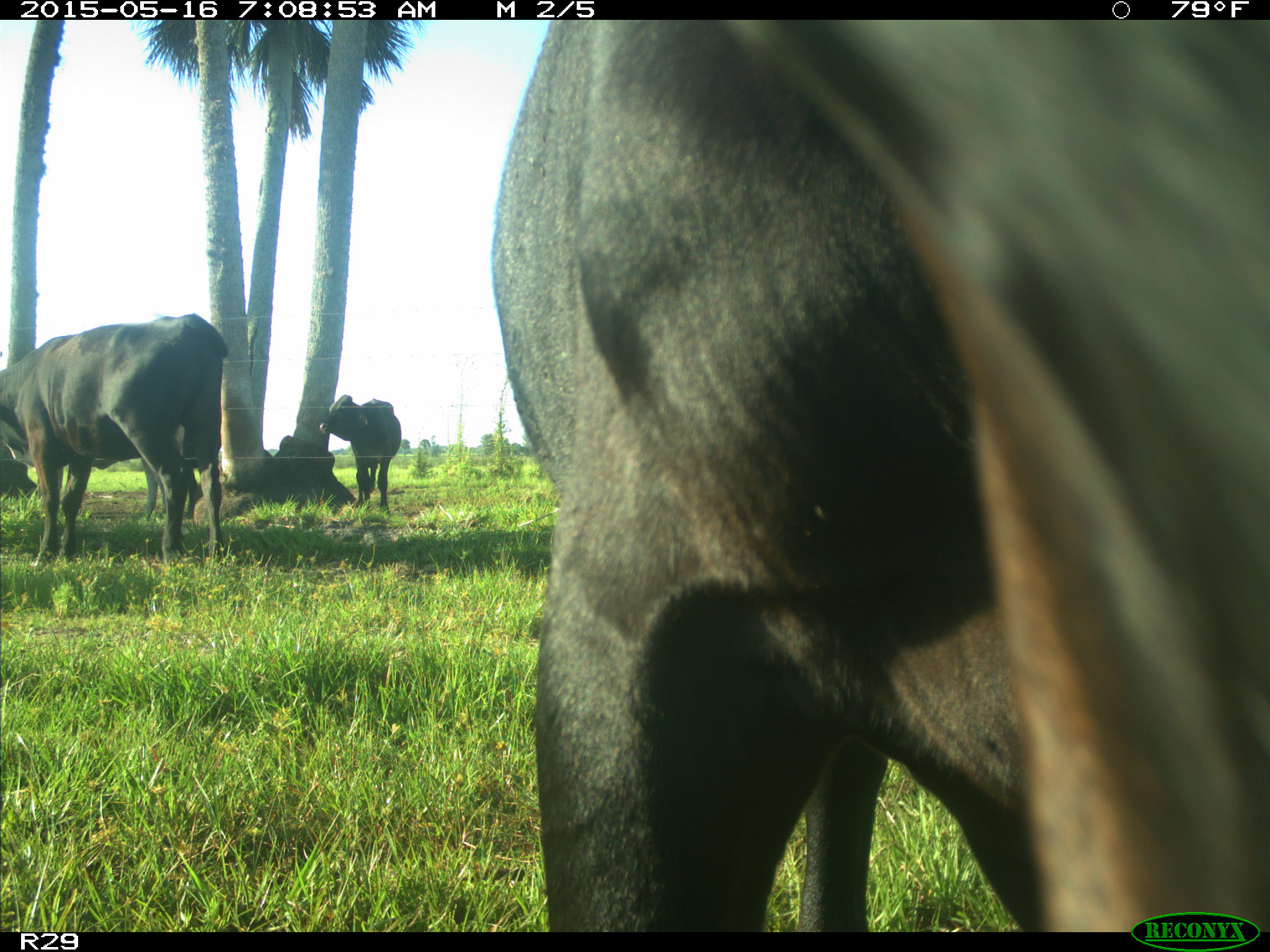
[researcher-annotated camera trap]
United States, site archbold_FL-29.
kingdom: Animalia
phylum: Chordata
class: Mammalia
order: Artiodactyla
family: Bovidae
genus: Bos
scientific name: Bos taurus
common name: domestic cow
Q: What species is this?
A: Bos taurus (domestic cow).